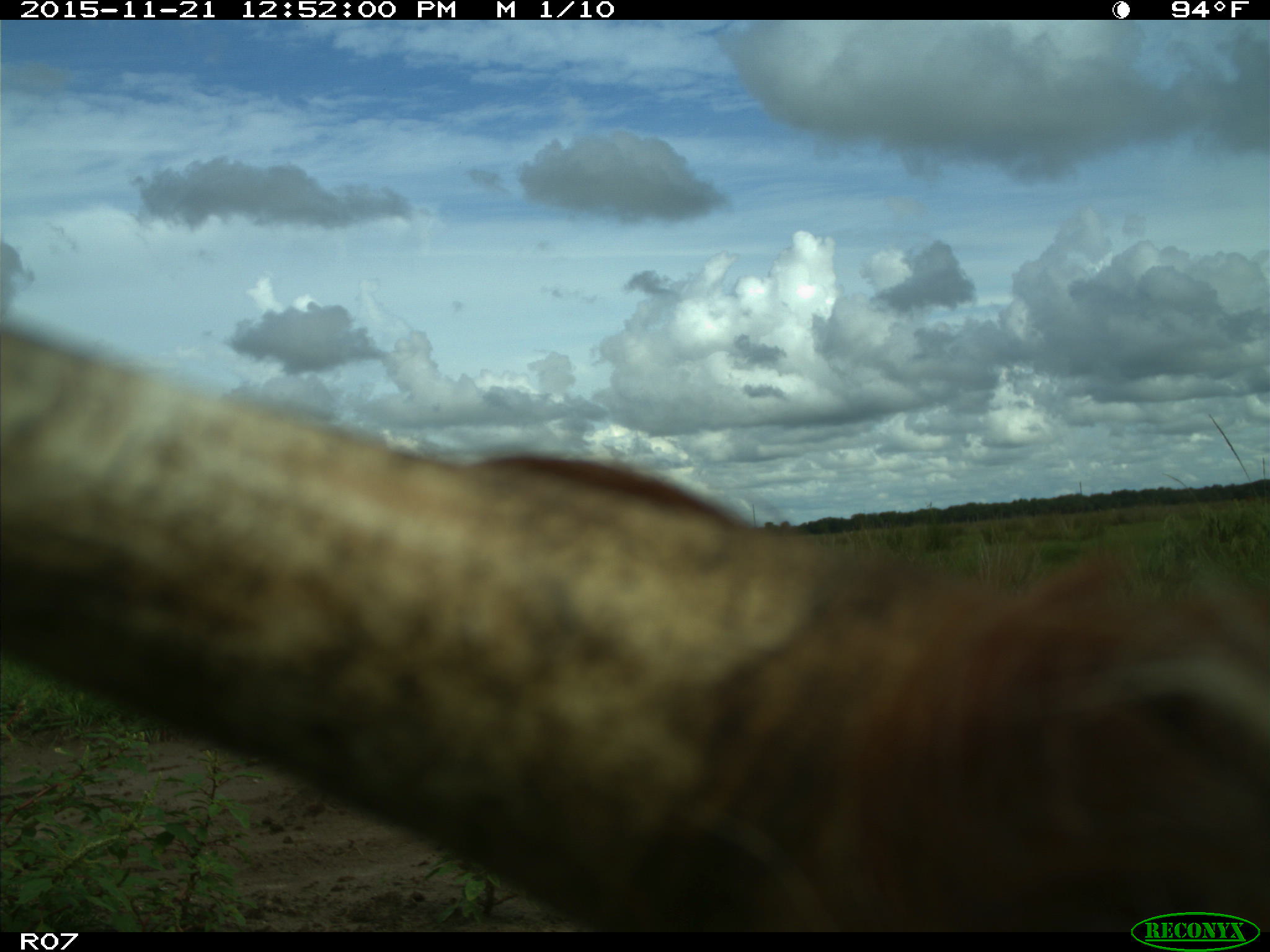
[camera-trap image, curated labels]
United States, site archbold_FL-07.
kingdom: Animalia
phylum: Chordata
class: Mammalia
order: Artiodactyla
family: Bovidae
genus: Bos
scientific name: Bos taurus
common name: domestic cow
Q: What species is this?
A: Bos taurus (domestic cow).